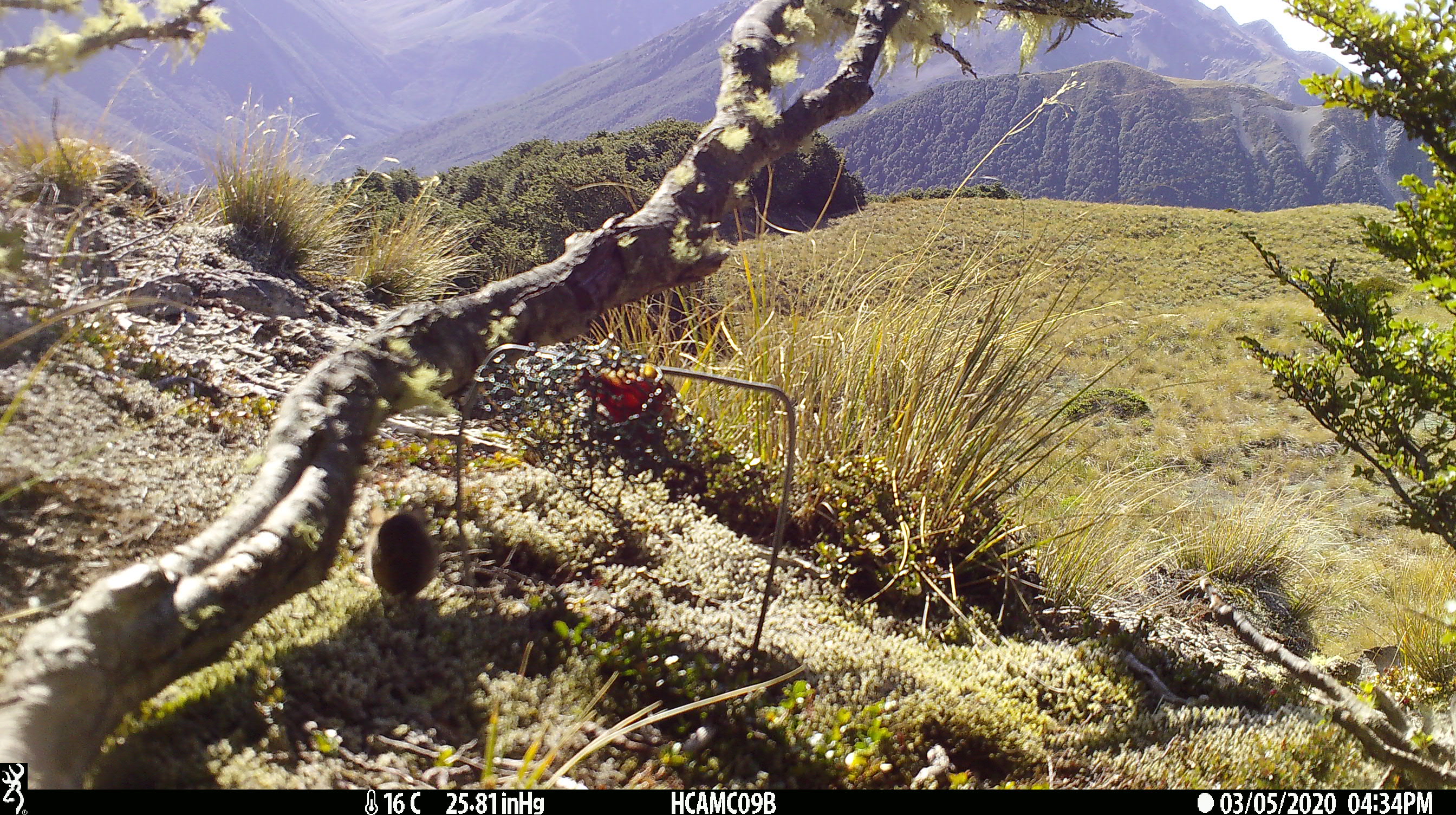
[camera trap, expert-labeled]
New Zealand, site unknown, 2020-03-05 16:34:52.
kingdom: Animalia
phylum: Chordata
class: Mammalia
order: Rodentia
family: Muridae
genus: Mus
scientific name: Mus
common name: mouse